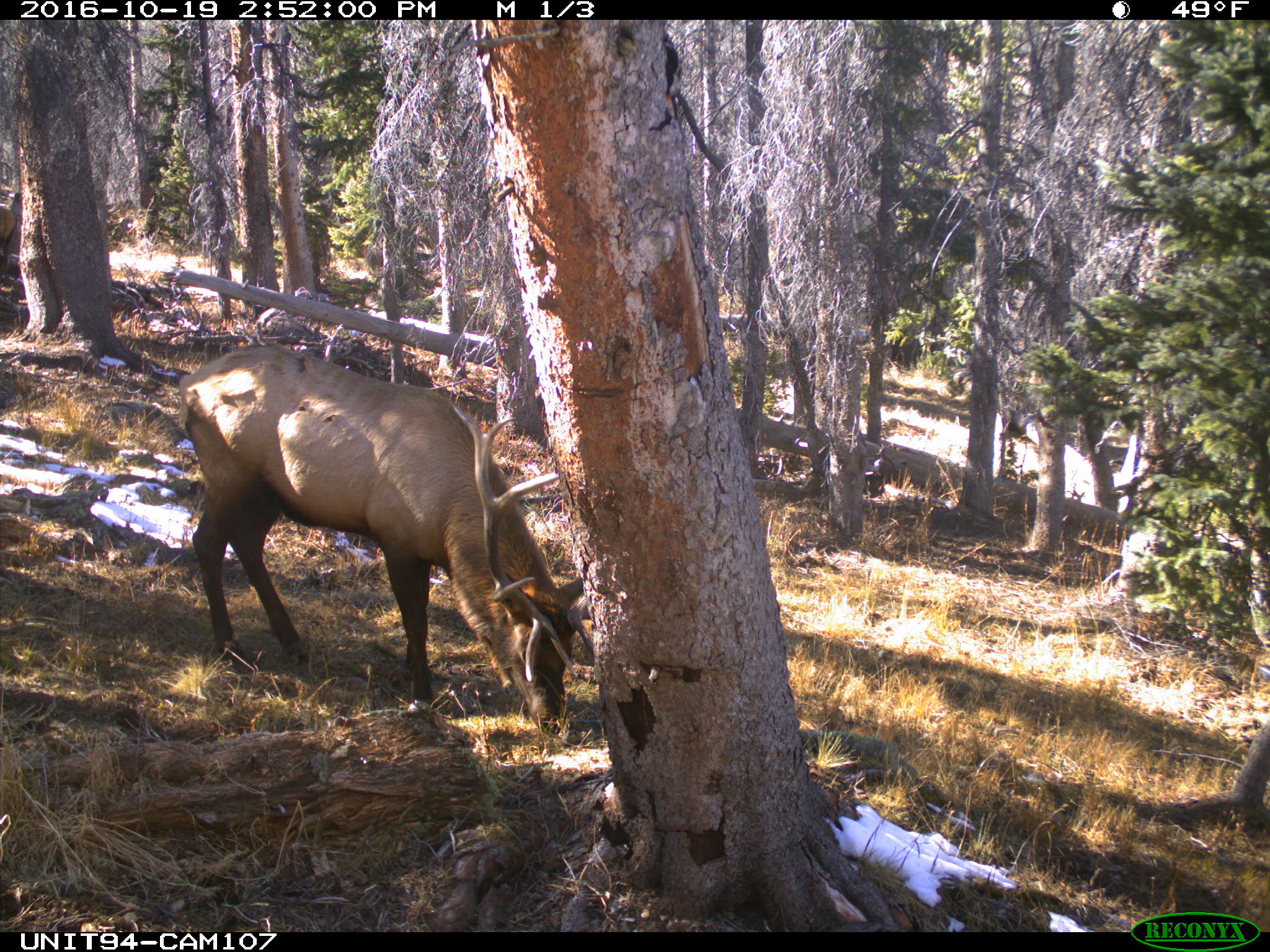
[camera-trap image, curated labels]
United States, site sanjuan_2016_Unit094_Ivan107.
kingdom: Animalia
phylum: Chordata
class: Mammalia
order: Artiodactyla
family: Cervidae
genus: Cervus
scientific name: Cervus elaphus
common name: red deer